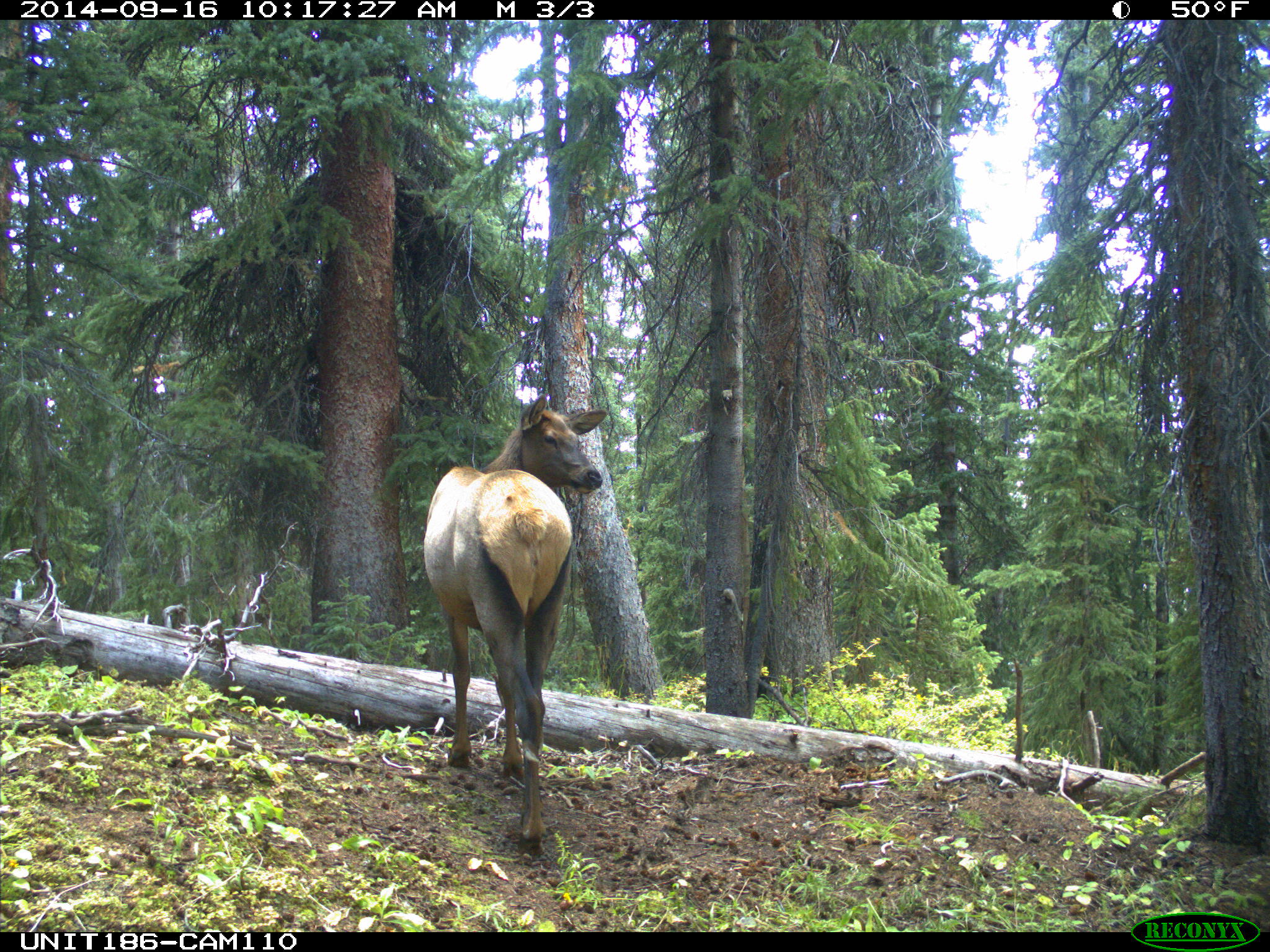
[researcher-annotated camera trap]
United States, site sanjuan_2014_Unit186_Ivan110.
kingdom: Animalia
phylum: Chordata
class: Mammalia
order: Artiodactyla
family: Cervidae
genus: Cervus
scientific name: Cervus elaphus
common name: red deer